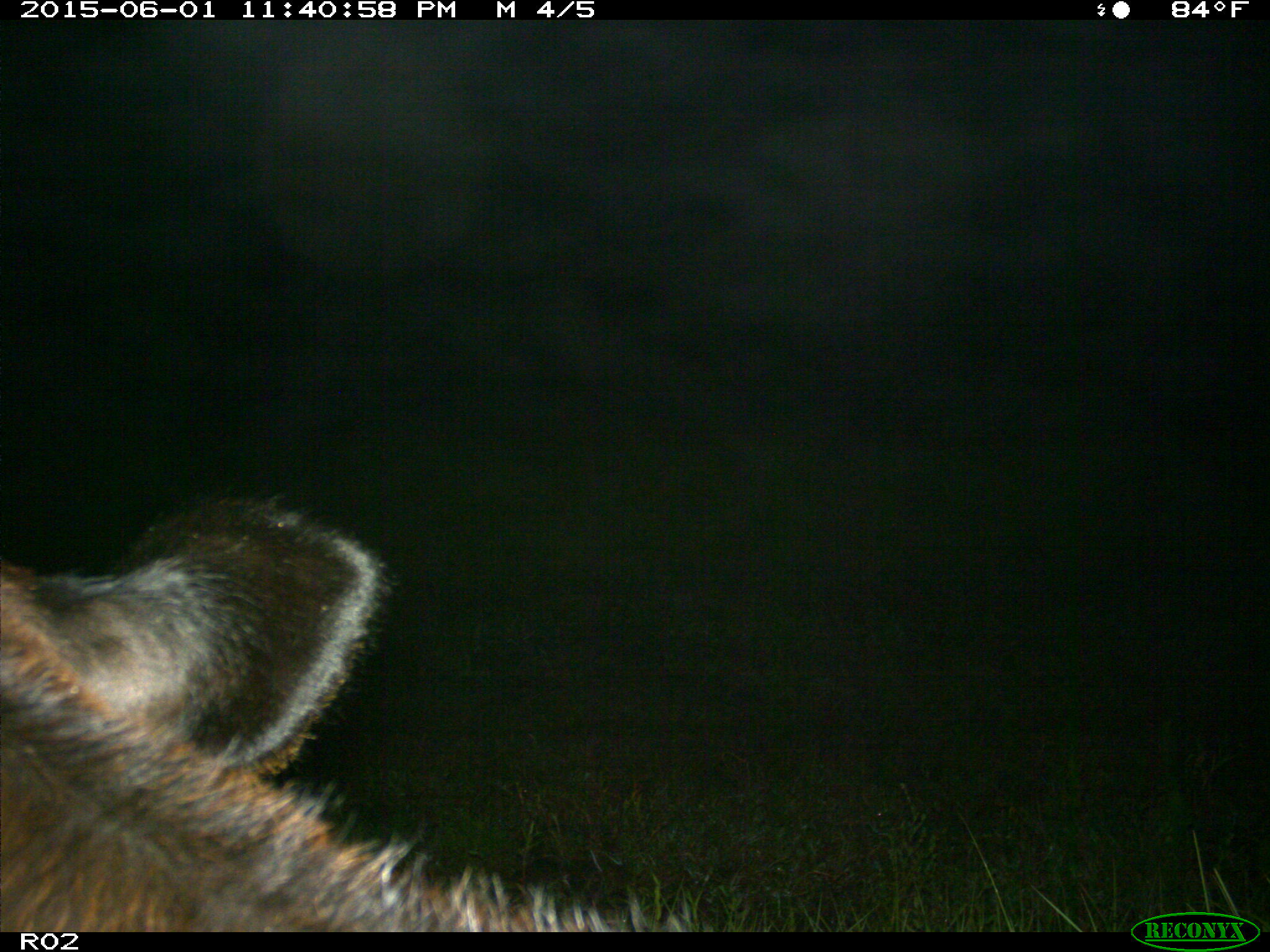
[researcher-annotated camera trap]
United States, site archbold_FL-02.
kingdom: Animalia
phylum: Chordata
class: Mammalia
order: Artiodactyla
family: Bovidae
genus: Bos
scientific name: Bos taurus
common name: domestic cow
Bos taurus (domestic cow).